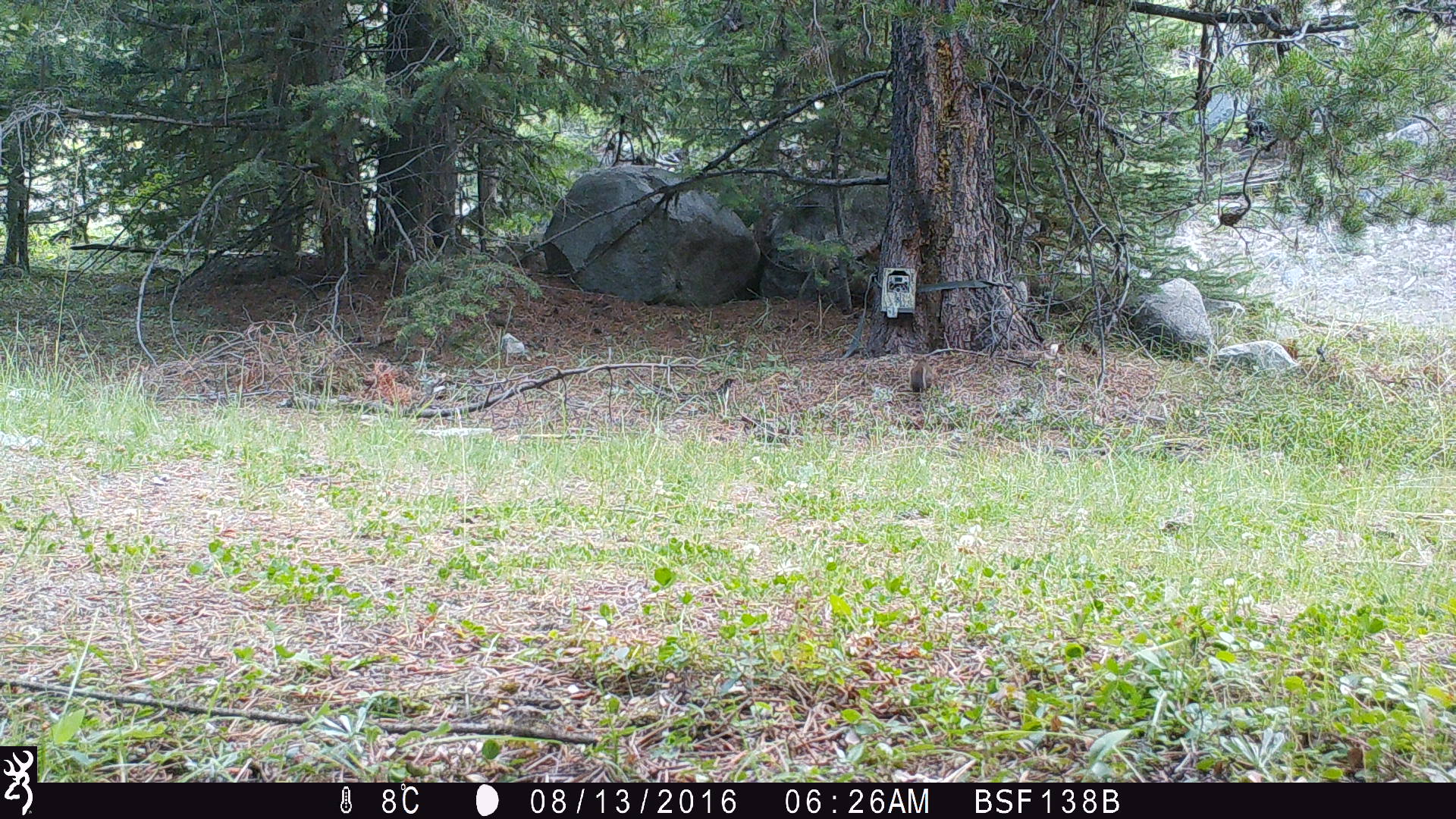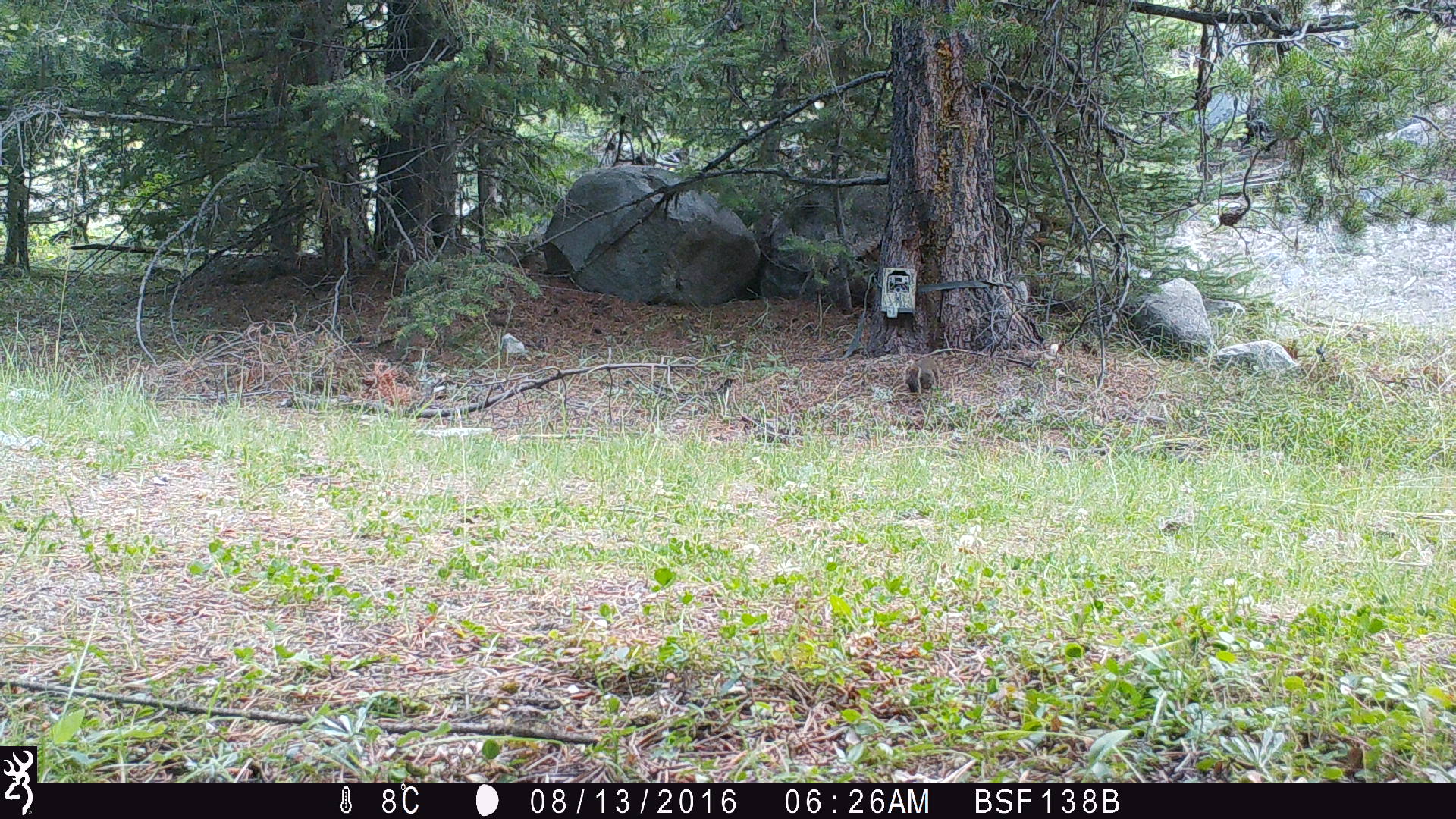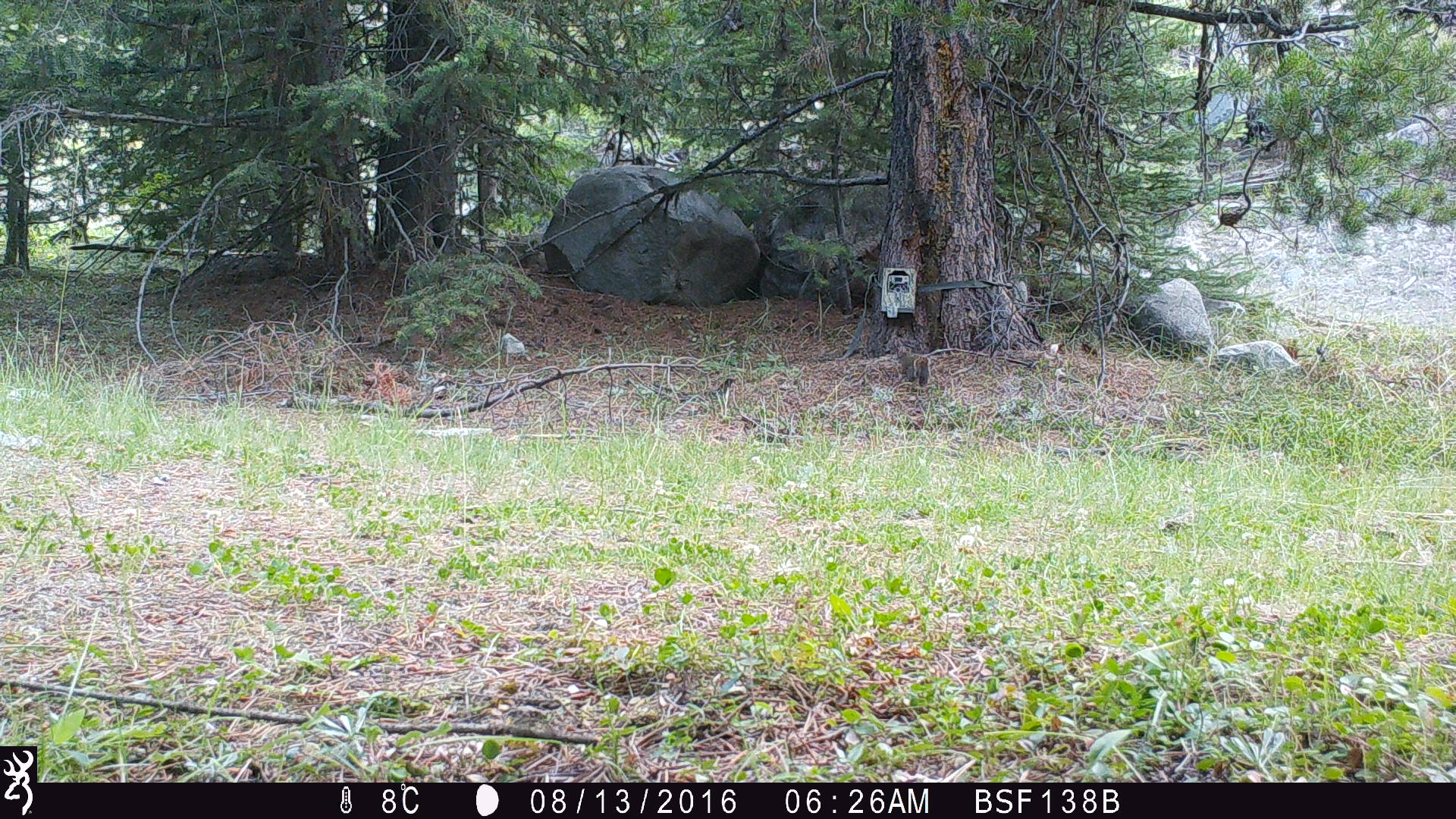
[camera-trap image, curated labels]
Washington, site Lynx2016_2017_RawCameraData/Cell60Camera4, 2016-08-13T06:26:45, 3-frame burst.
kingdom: Animalia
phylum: Chordata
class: Mammalia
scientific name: Mammalia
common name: small mammal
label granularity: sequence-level